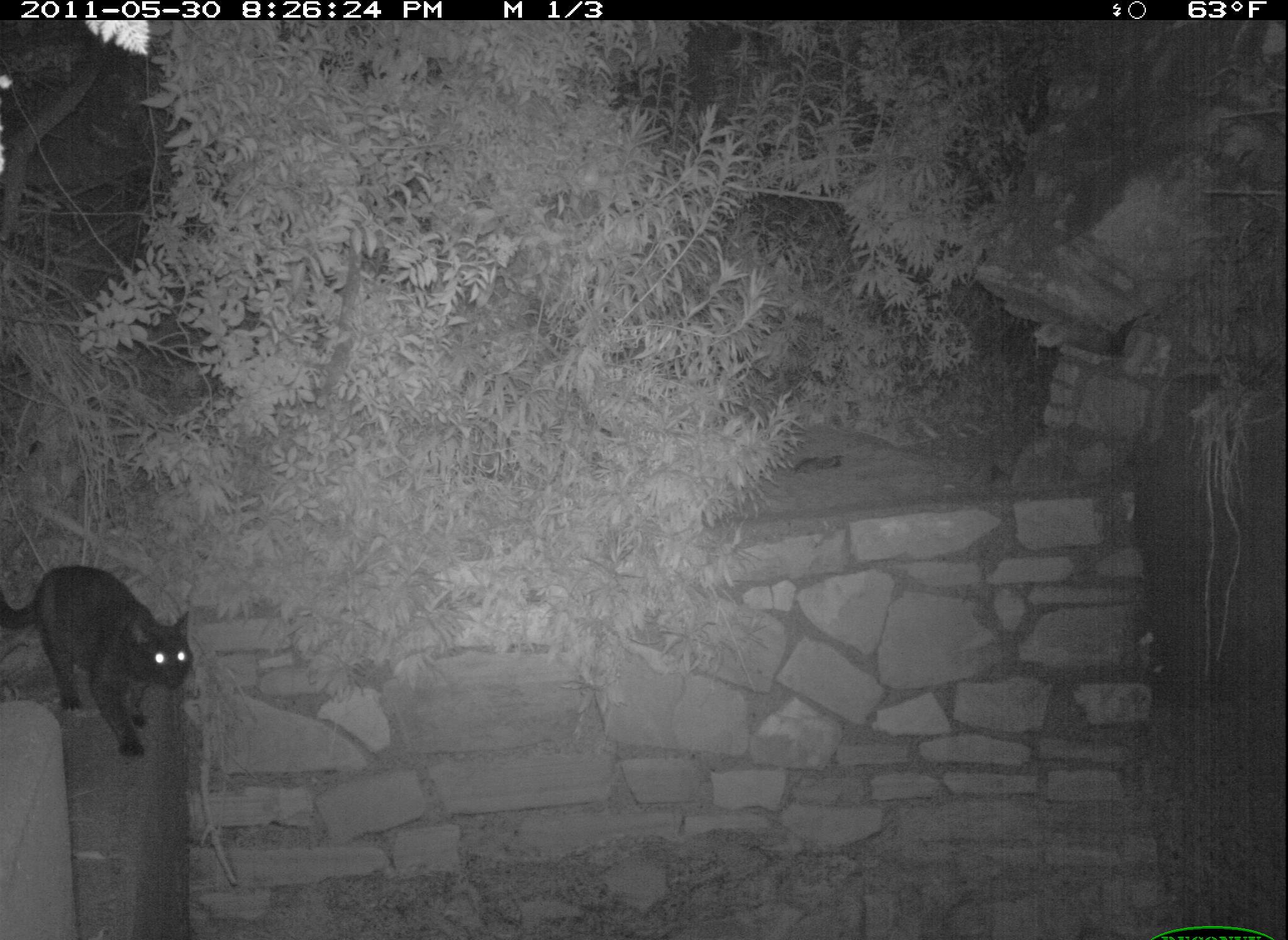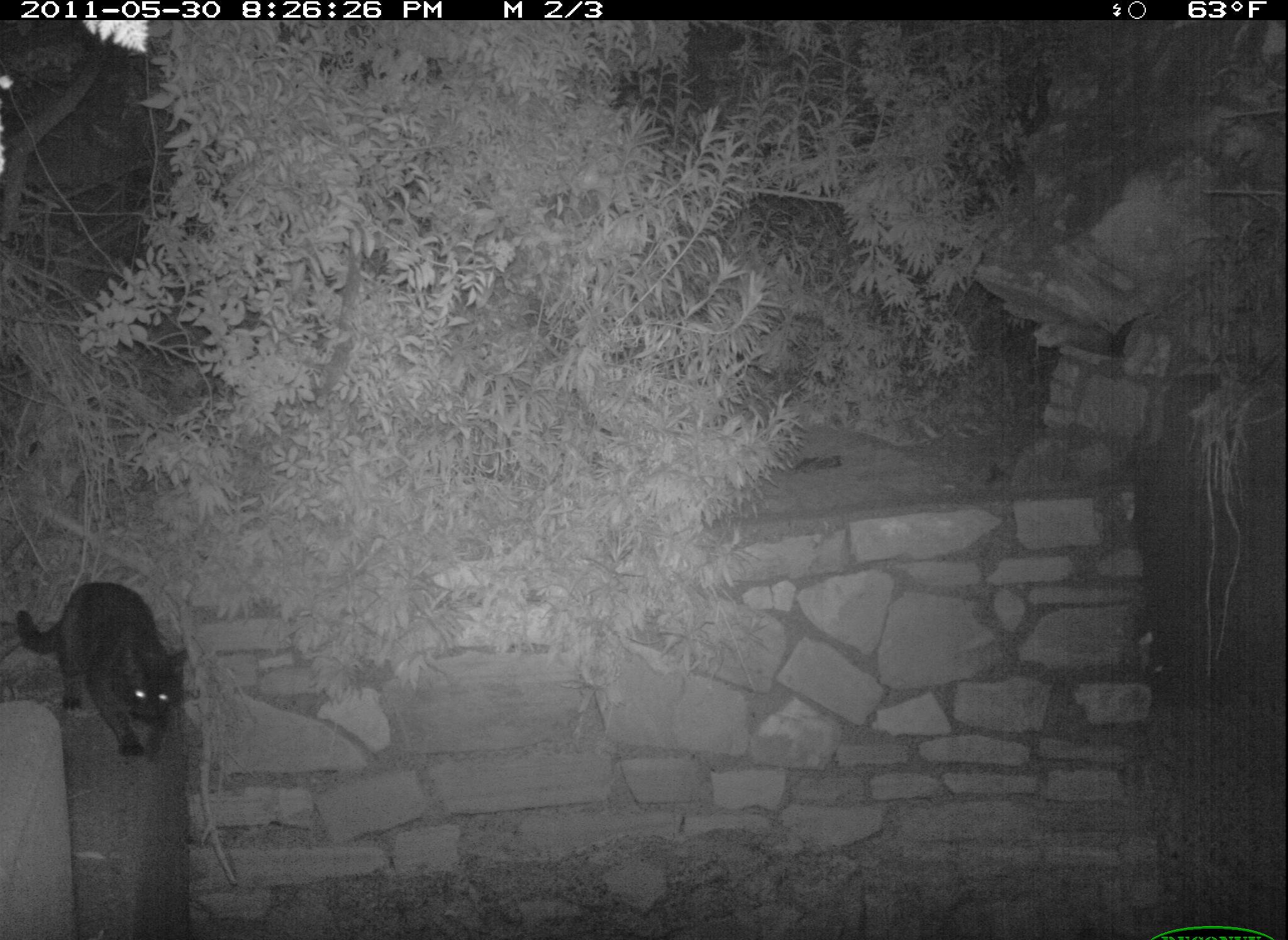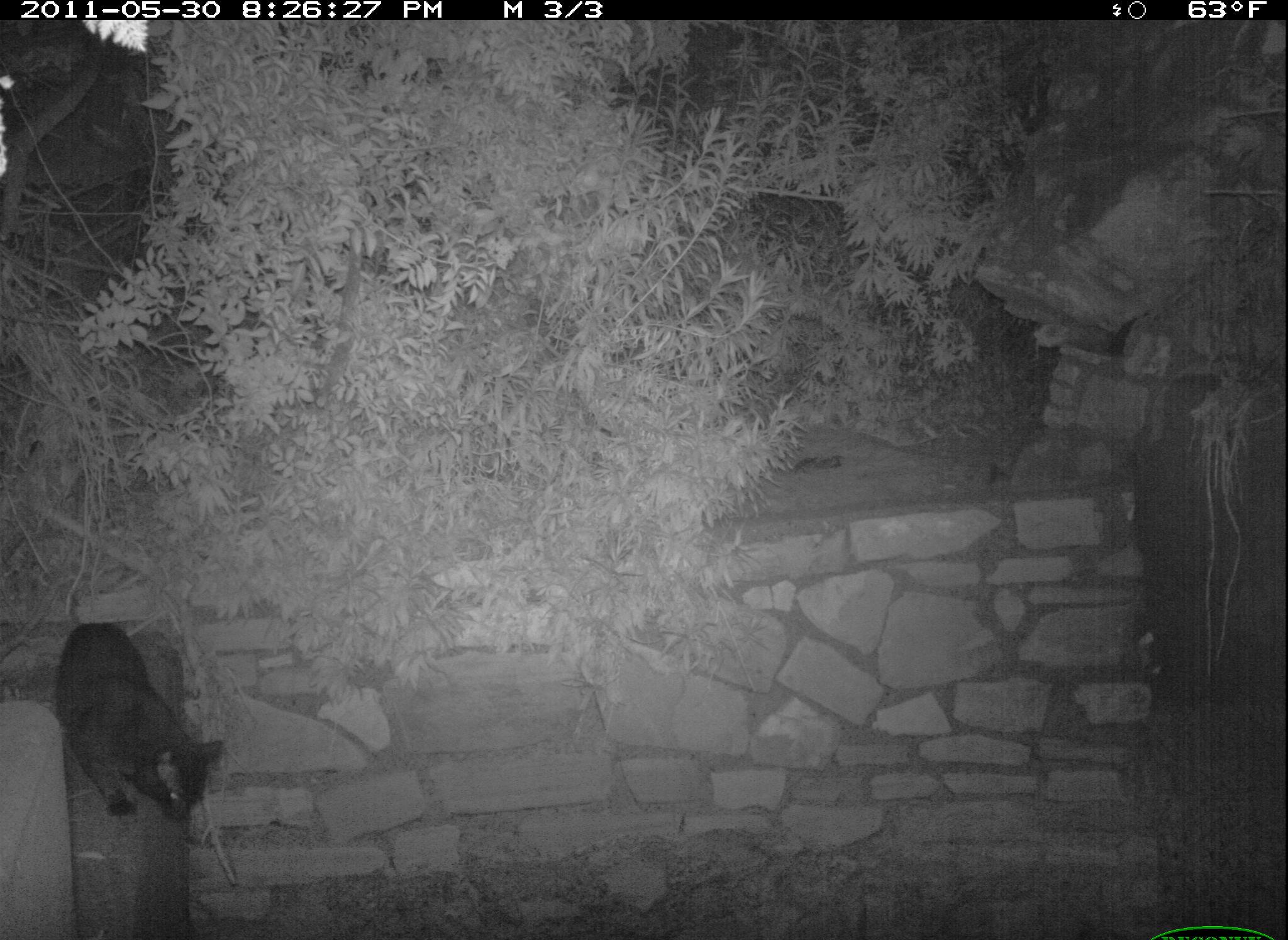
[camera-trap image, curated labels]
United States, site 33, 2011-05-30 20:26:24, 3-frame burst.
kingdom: Animalia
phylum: Chordata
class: Mammalia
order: Carnivora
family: Felidae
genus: Felis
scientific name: Felis catus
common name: cat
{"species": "cat (Felis catus)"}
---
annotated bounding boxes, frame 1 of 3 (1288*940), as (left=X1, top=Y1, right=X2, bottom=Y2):
cat: (left=22, top=532, right=244, bottom=748)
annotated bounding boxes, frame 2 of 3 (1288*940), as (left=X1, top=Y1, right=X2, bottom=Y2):
cat: (left=6, top=570, right=209, bottom=768)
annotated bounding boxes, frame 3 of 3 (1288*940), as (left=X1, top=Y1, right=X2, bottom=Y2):
cat: (left=37, top=601, right=227, bottom=841)